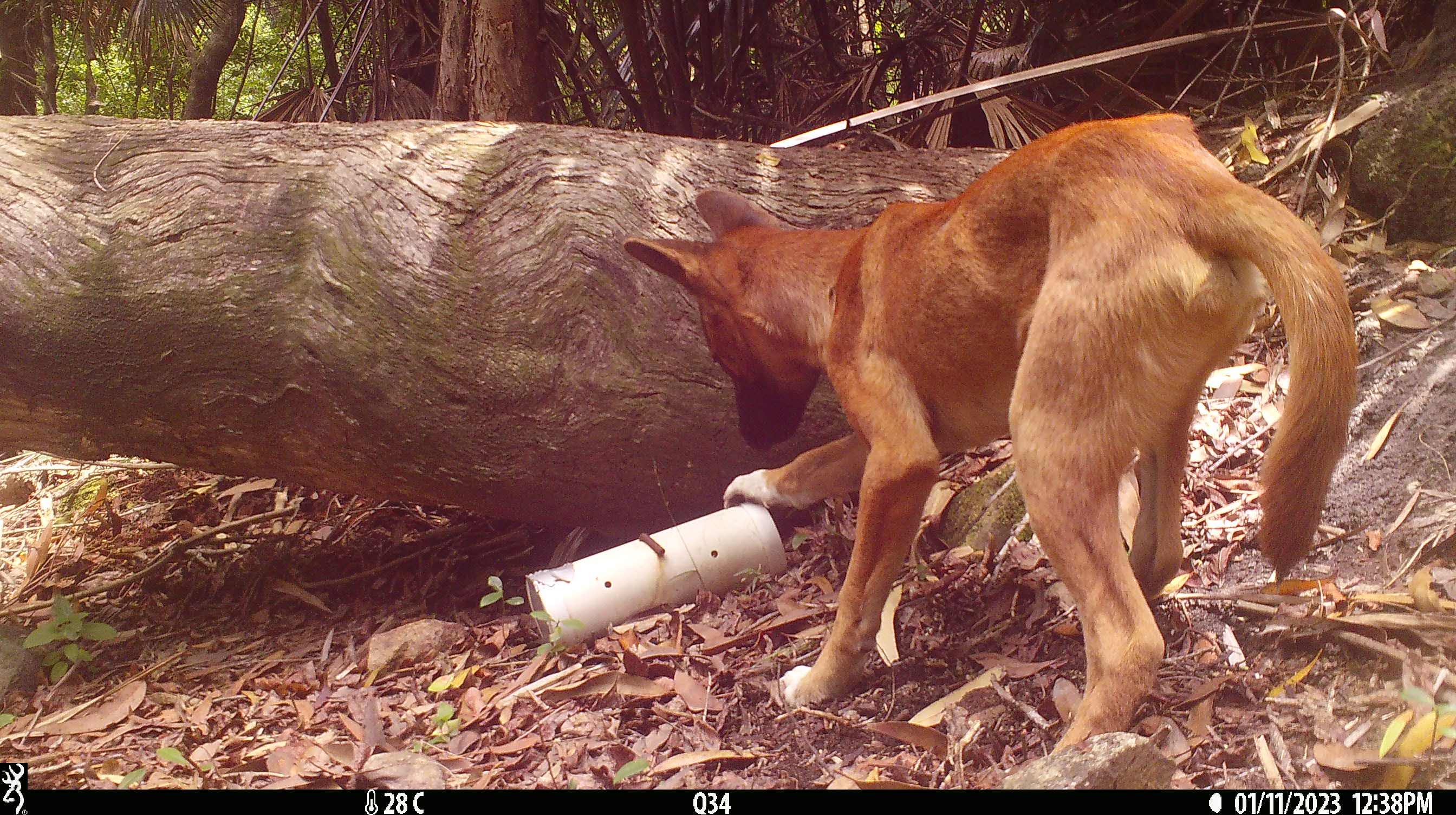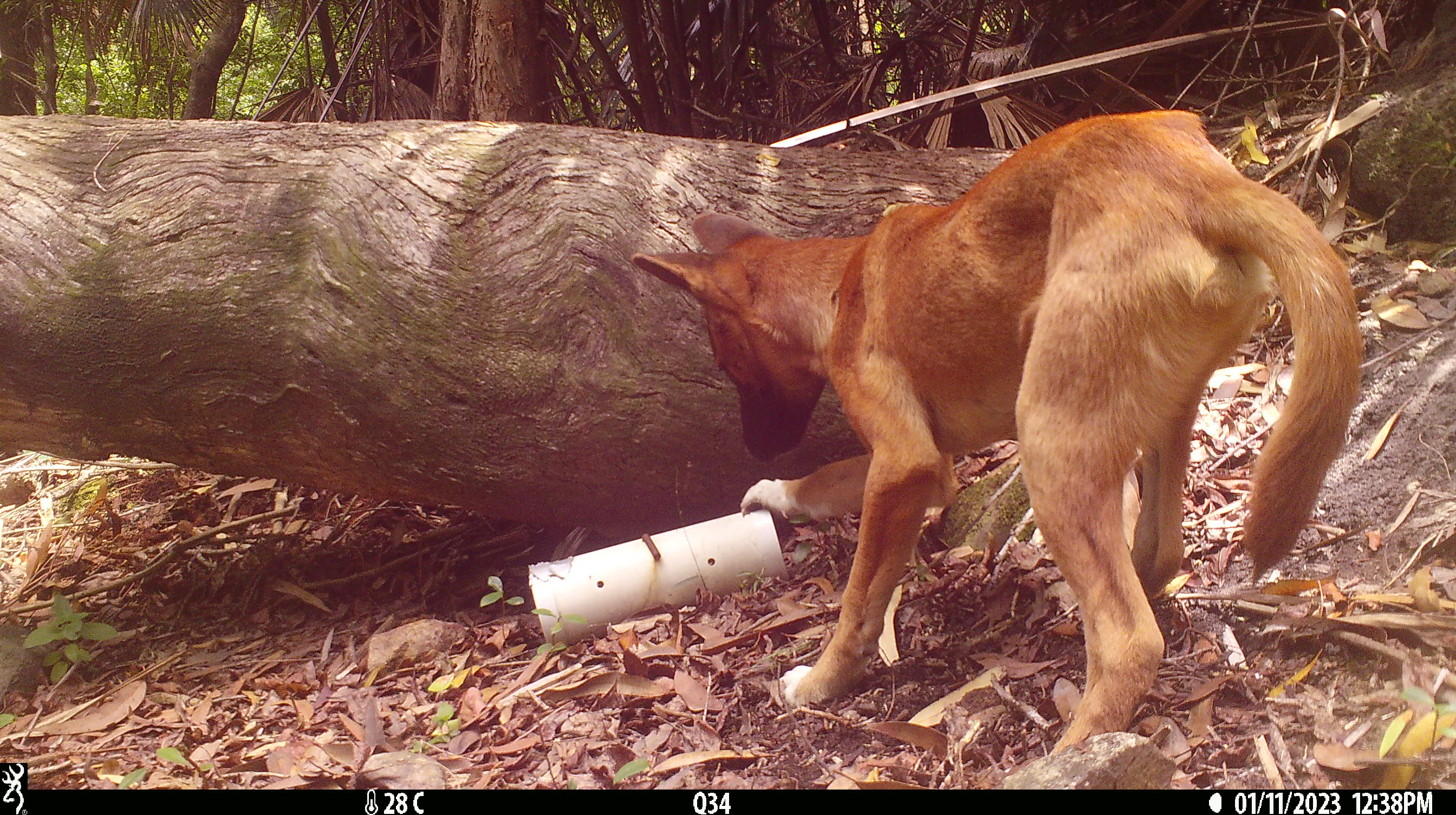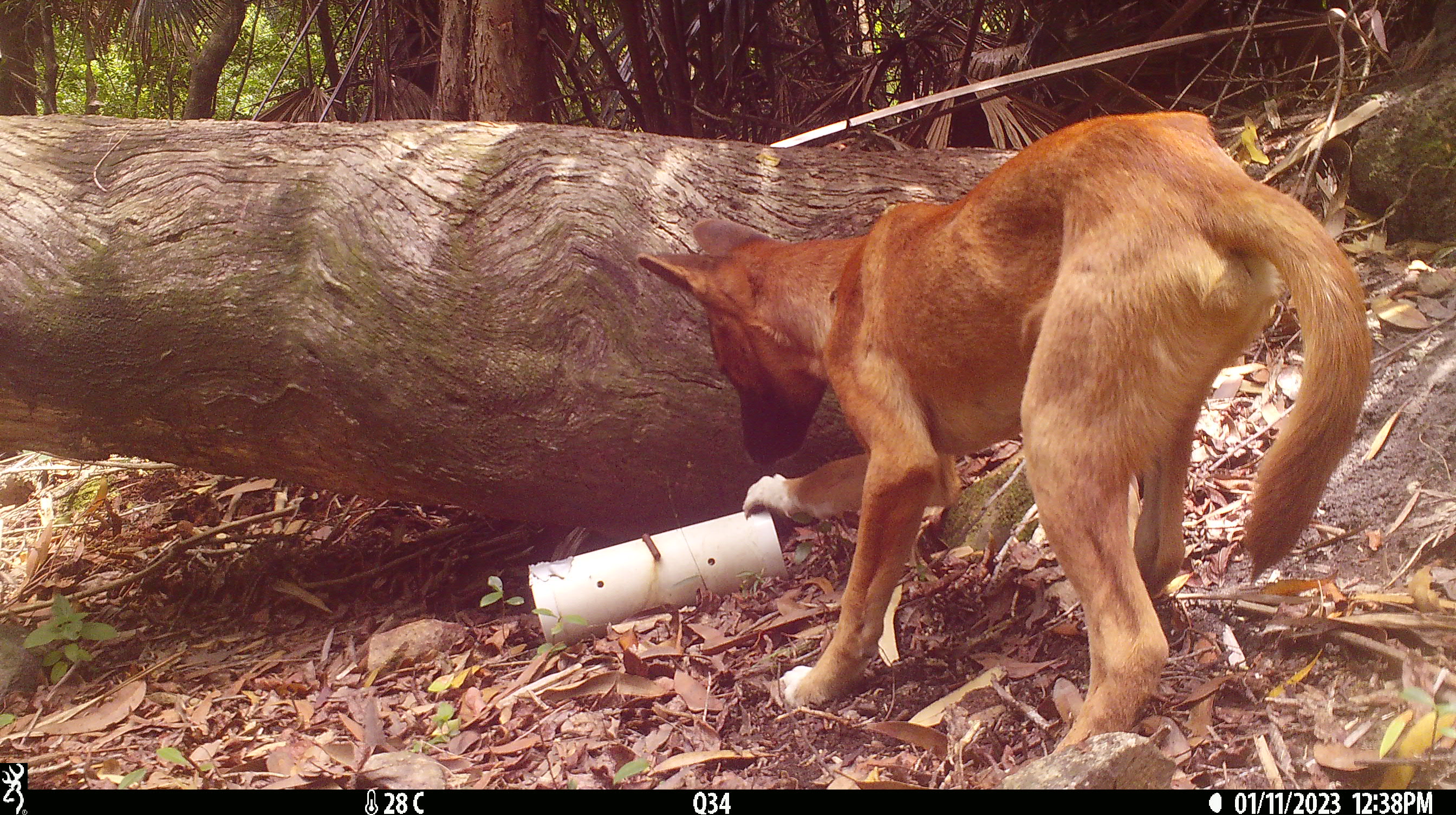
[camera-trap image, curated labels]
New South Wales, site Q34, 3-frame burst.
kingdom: Animalia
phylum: Chordata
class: Mammalia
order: Carnivora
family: Canidae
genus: Canis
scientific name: Canis familiaris dingo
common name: dingo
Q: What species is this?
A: Dingo (Canis familiaris dingo).